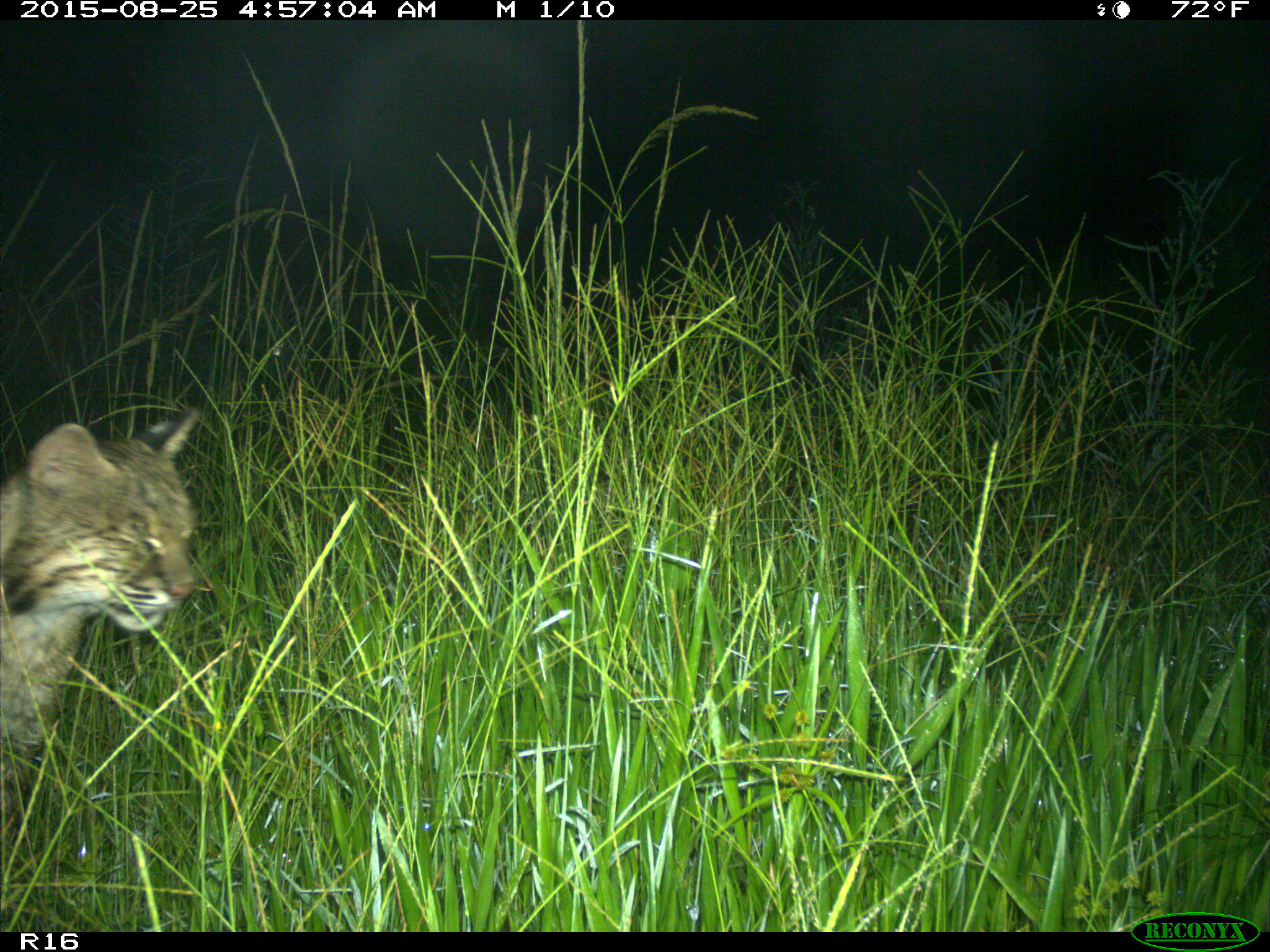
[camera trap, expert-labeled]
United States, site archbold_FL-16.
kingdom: Animalia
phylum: Chordata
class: Mammalia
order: Carnivora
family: Felidae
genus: Lynx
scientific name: Lynx rufus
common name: bobcat